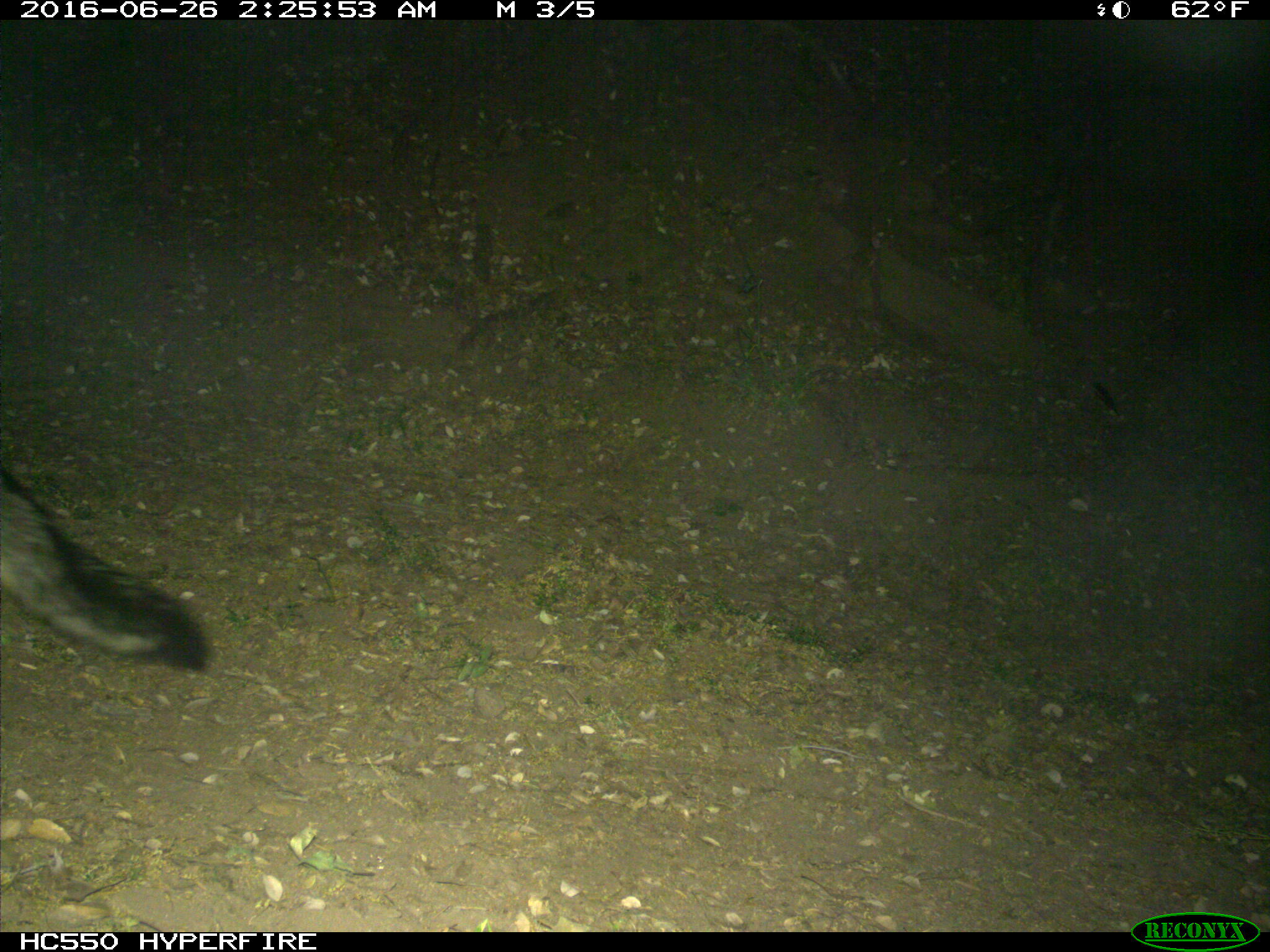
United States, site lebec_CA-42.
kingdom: Animalia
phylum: Chordata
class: Mammalia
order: Carnivora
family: Canidae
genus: Urocyon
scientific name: Urocyon cinereoargenteus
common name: gray fox